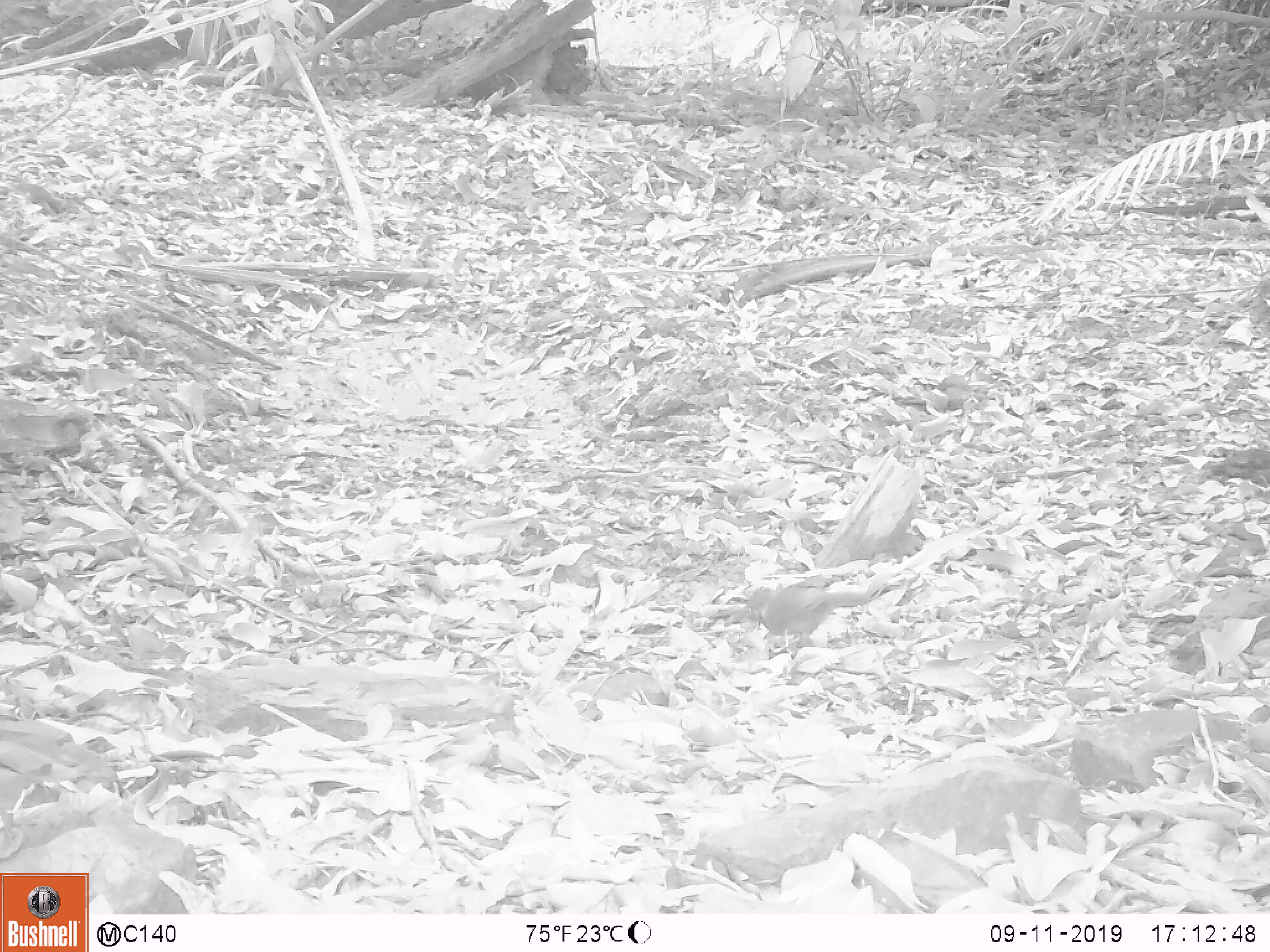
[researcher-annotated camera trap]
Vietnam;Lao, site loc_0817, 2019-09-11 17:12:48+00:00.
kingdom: Animalia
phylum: Chordata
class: Aves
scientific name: Aves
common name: bird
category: unidentified bird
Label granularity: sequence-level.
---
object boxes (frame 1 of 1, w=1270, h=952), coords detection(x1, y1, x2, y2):
unidentified bird: detection(744, 587, 870, 648)